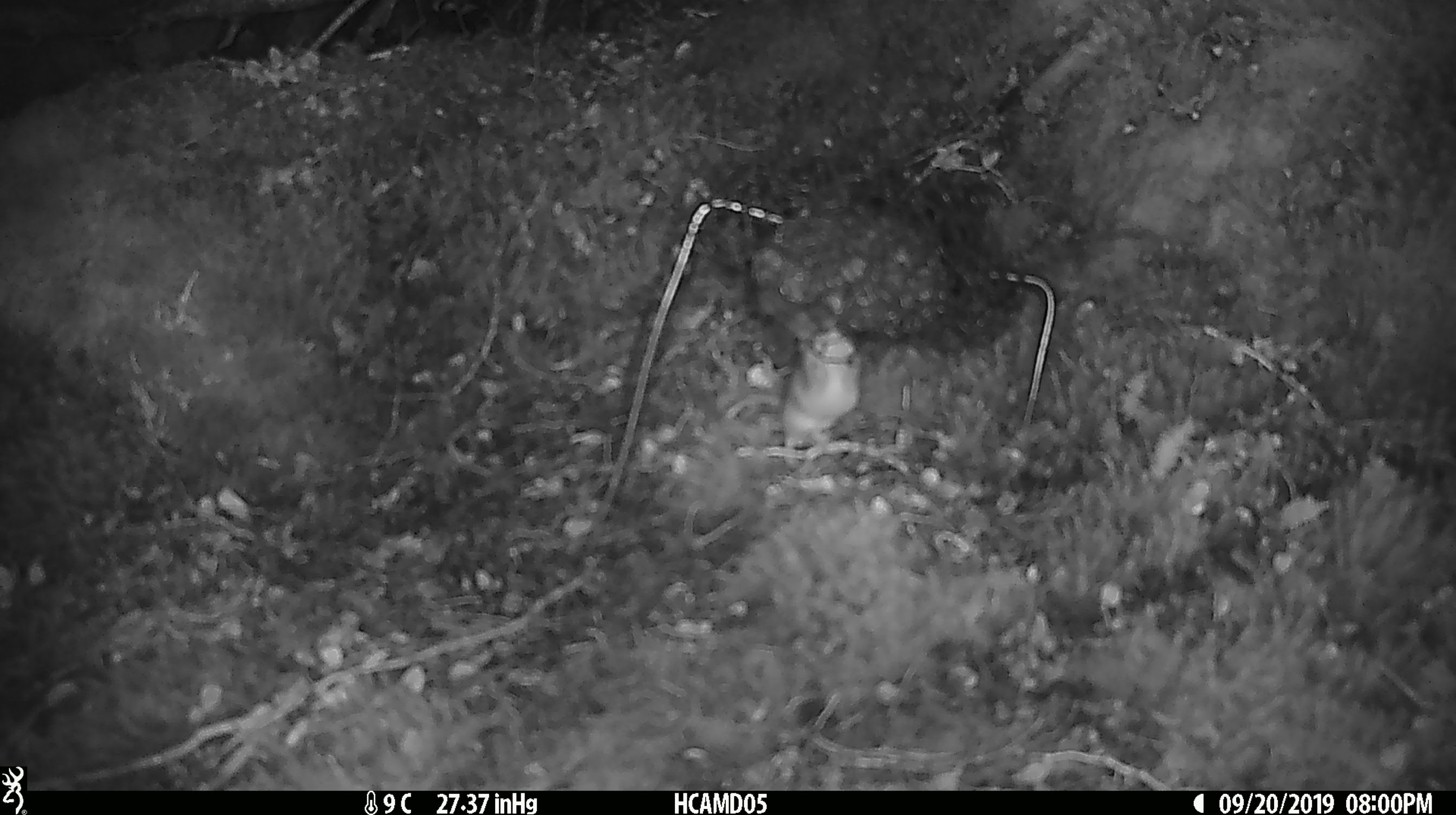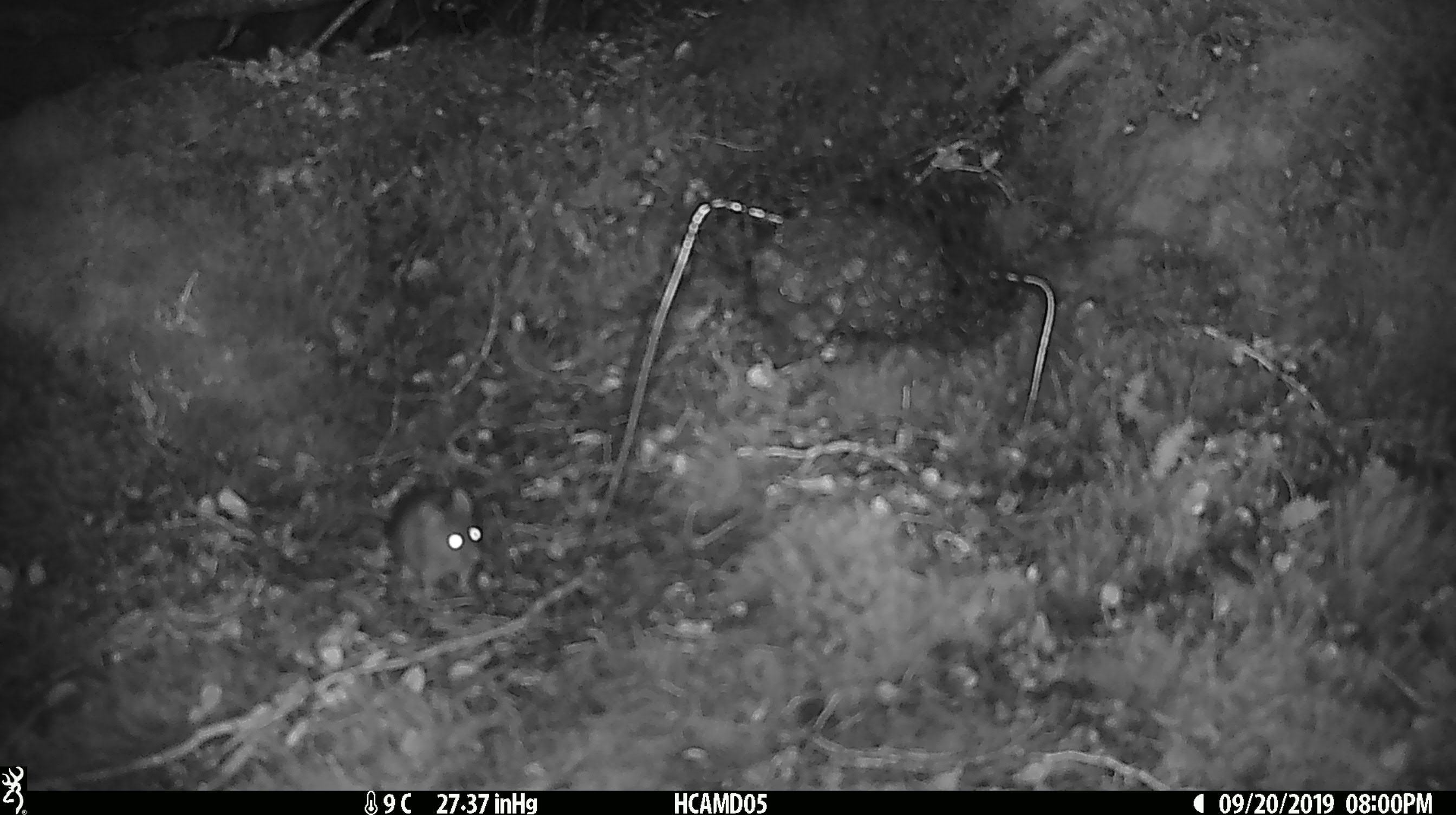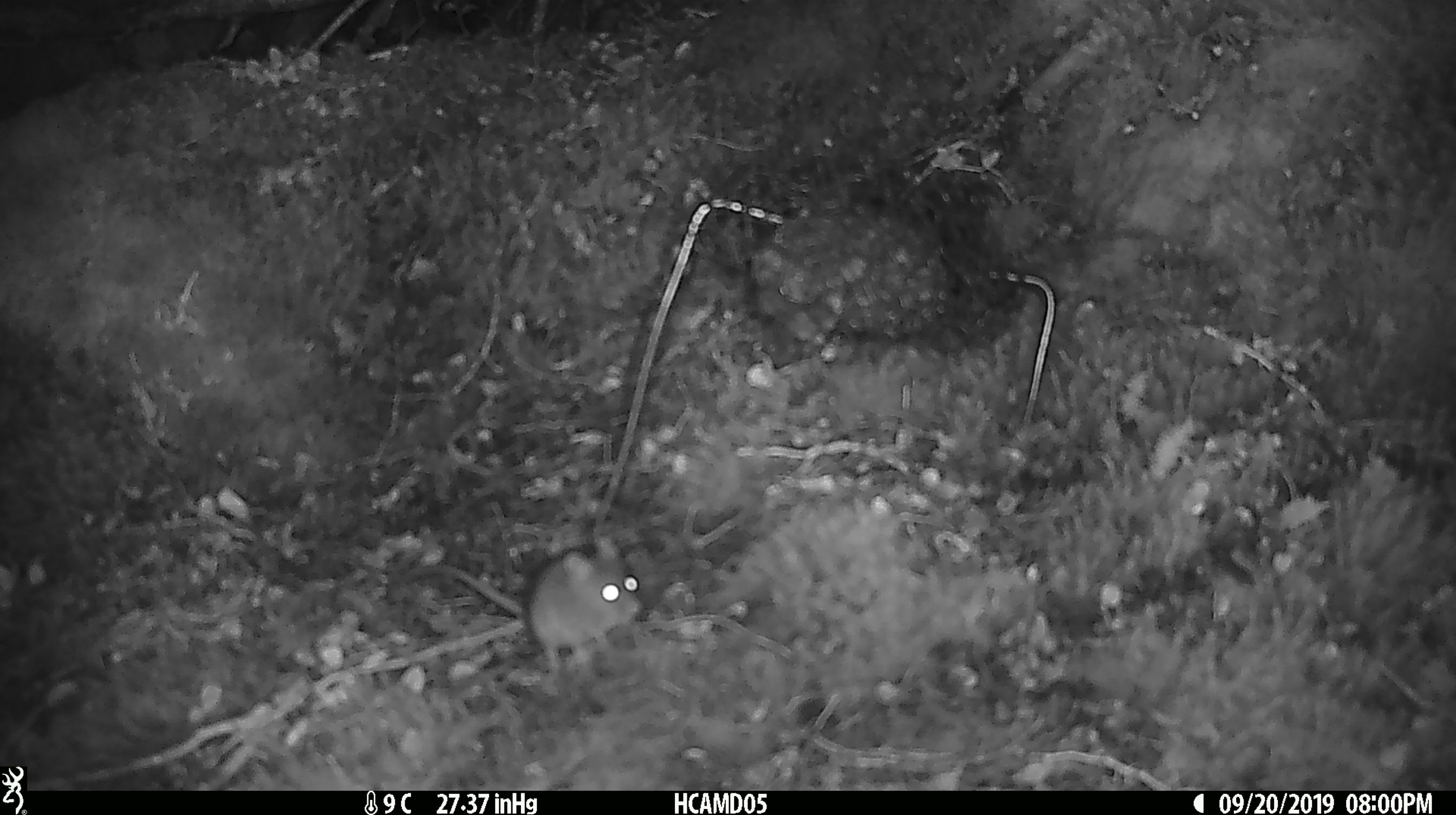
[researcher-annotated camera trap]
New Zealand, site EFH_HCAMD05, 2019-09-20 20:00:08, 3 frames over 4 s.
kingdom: Animalia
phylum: Chordata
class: Mammalia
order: Rodentia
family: Muridae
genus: Mus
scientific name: Mus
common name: mouse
Mouse (Mus).